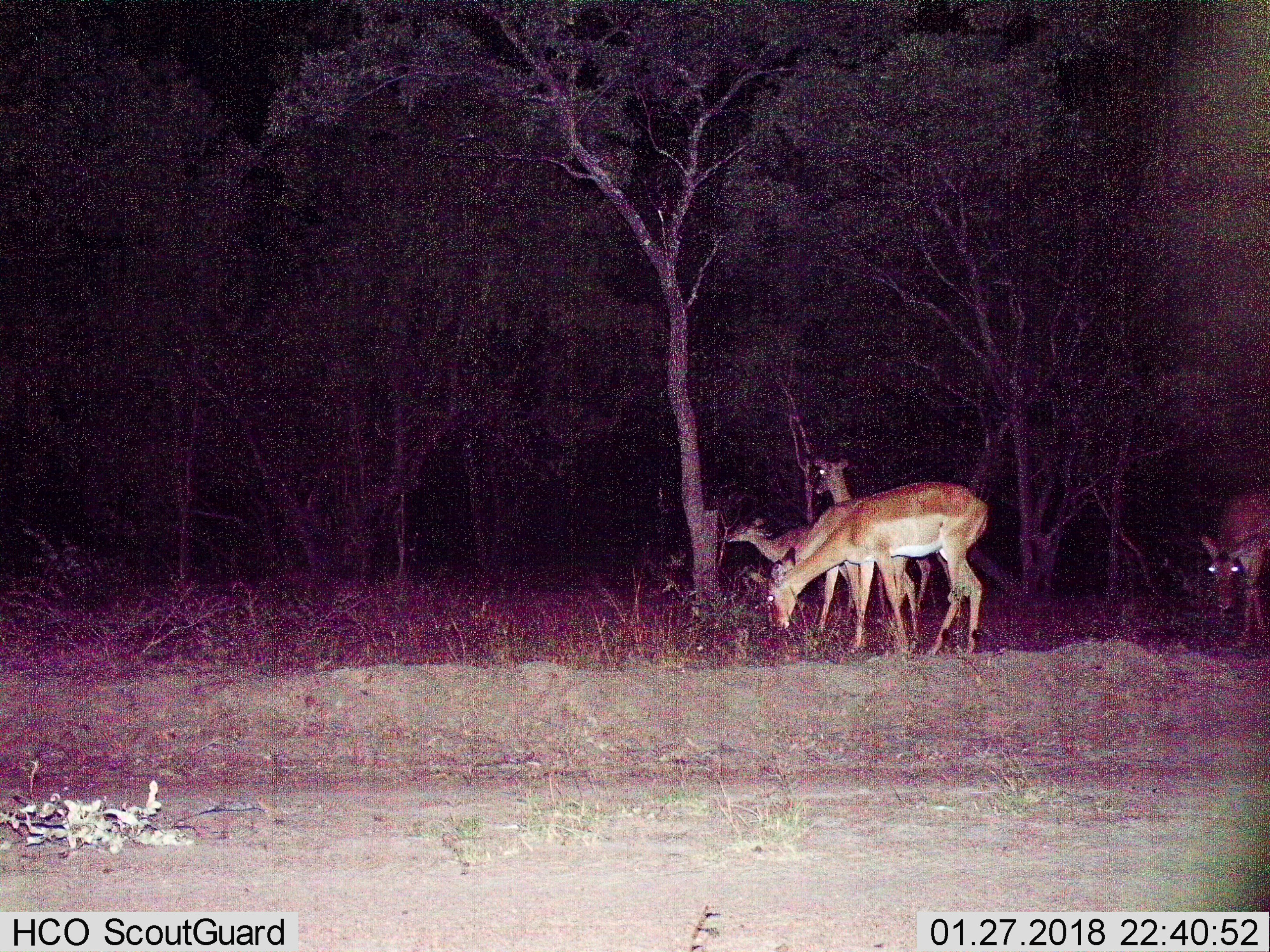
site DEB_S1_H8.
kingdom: Animalia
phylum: Chordata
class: Mammalia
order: Artiodactyla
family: Bovidae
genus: Aepyceros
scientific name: Aepyceros melampus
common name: impala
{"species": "impala (Aepyceros melampus)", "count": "5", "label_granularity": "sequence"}